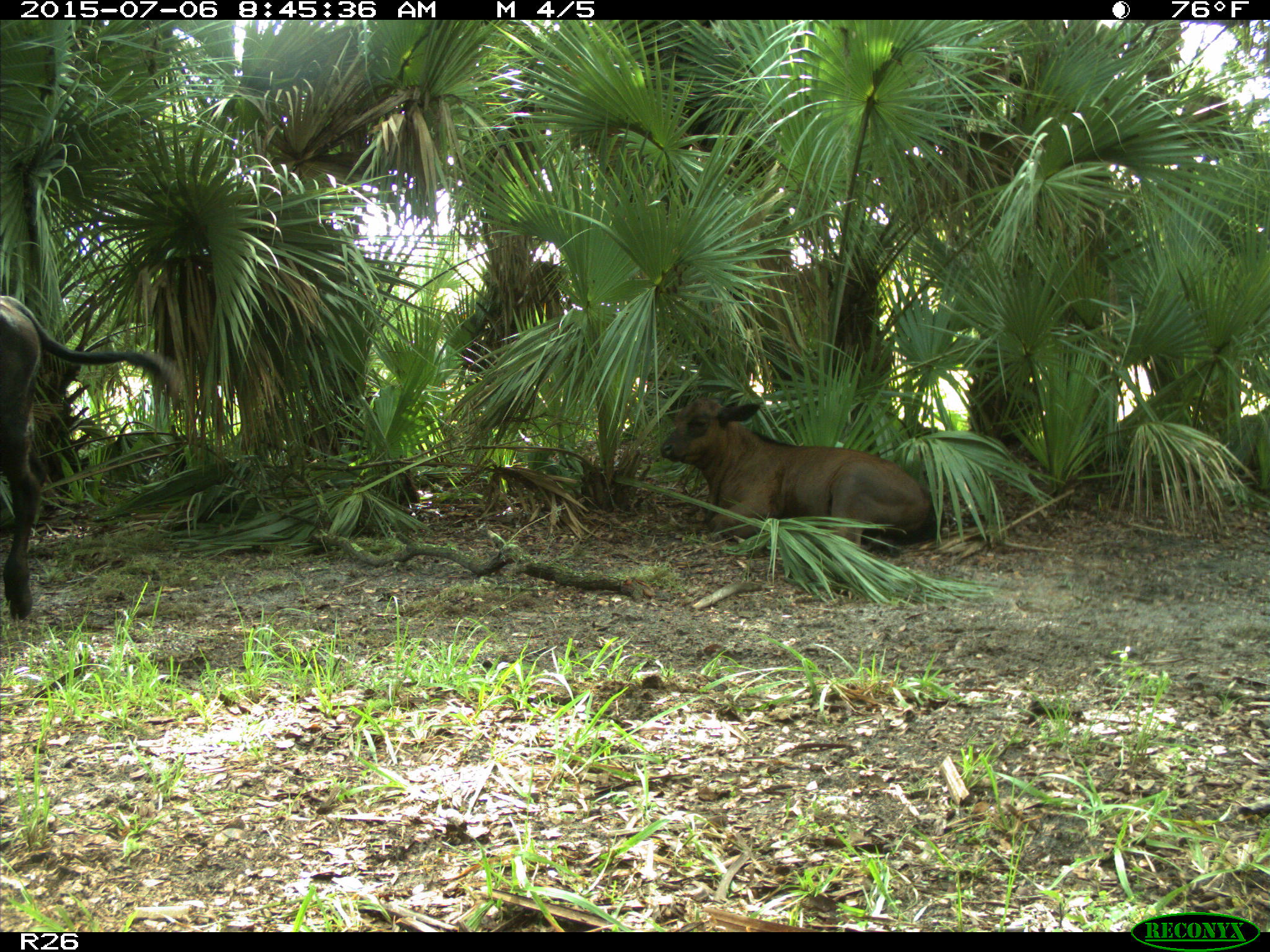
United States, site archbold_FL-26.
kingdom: Animalia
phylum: Chordata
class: Mammalia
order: Artiodactyla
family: Bovidae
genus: Bos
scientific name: Bos taurus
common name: domestic cow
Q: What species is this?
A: Bos taurus (domestic cow).